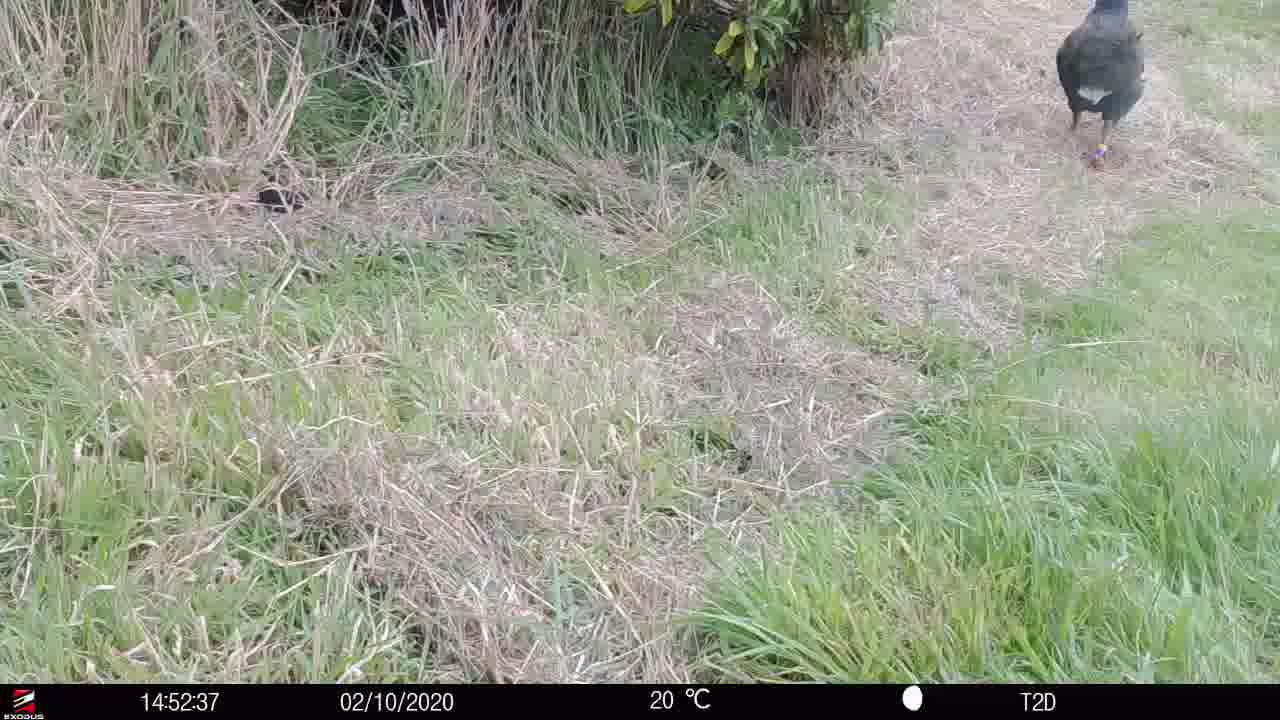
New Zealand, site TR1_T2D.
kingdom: Animalia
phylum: Chordata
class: Aves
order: Gruiformes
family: Rallidae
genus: Porphyrio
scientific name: Porphyrio mantelli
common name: takahe